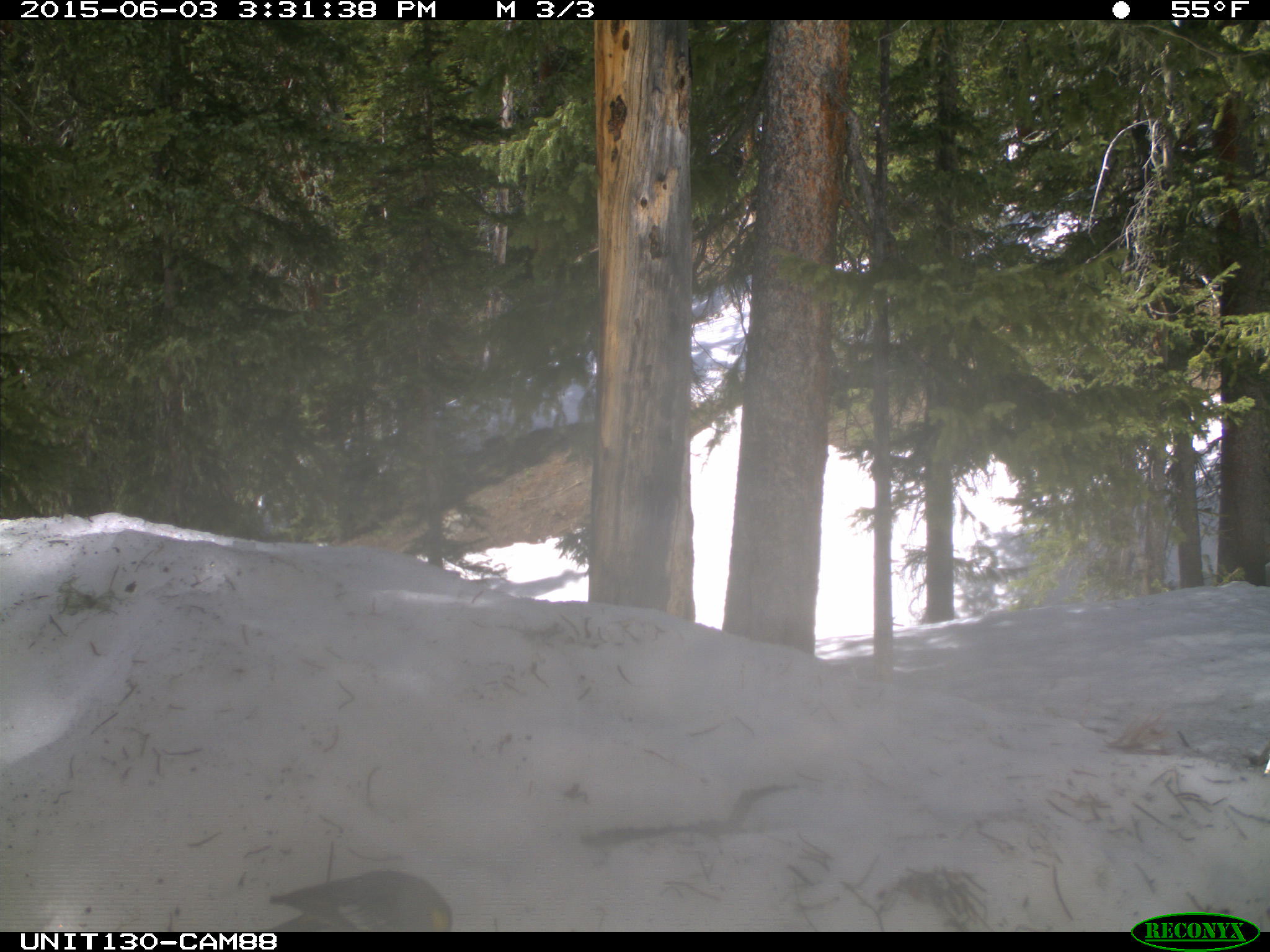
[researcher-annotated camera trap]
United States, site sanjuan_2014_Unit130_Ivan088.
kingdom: Animalia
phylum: Chordata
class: Aves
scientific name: Aves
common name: birds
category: unidentified bird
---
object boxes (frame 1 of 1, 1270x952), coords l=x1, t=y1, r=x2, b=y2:
animal: l=266, t=867, r=453, b=932